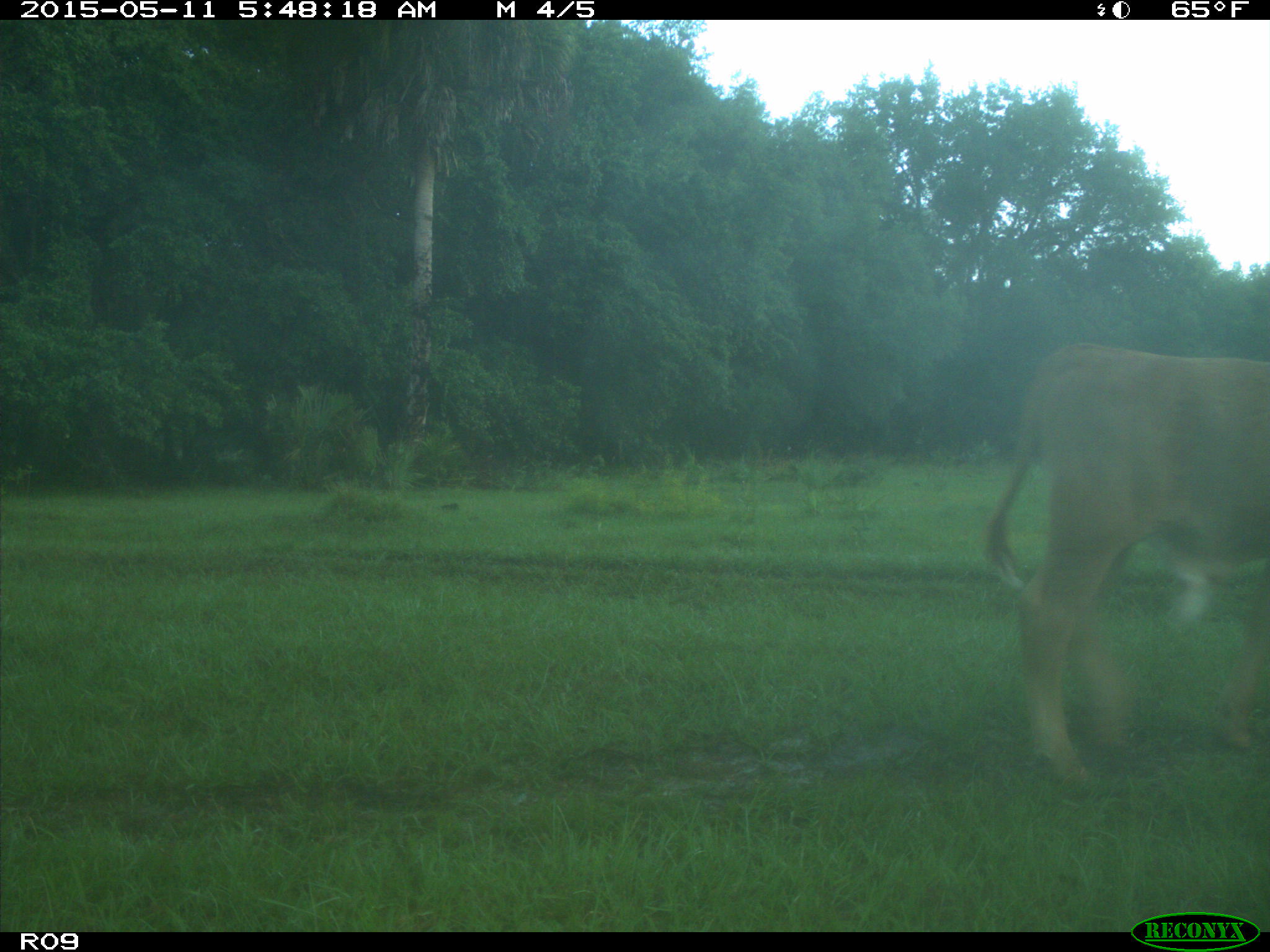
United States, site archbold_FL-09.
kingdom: Animalia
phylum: Chordata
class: Mammalia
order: Artiodactyla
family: Bovidae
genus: Bos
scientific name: Bos taurus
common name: domestic cow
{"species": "Bos taurus (domestic cow)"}